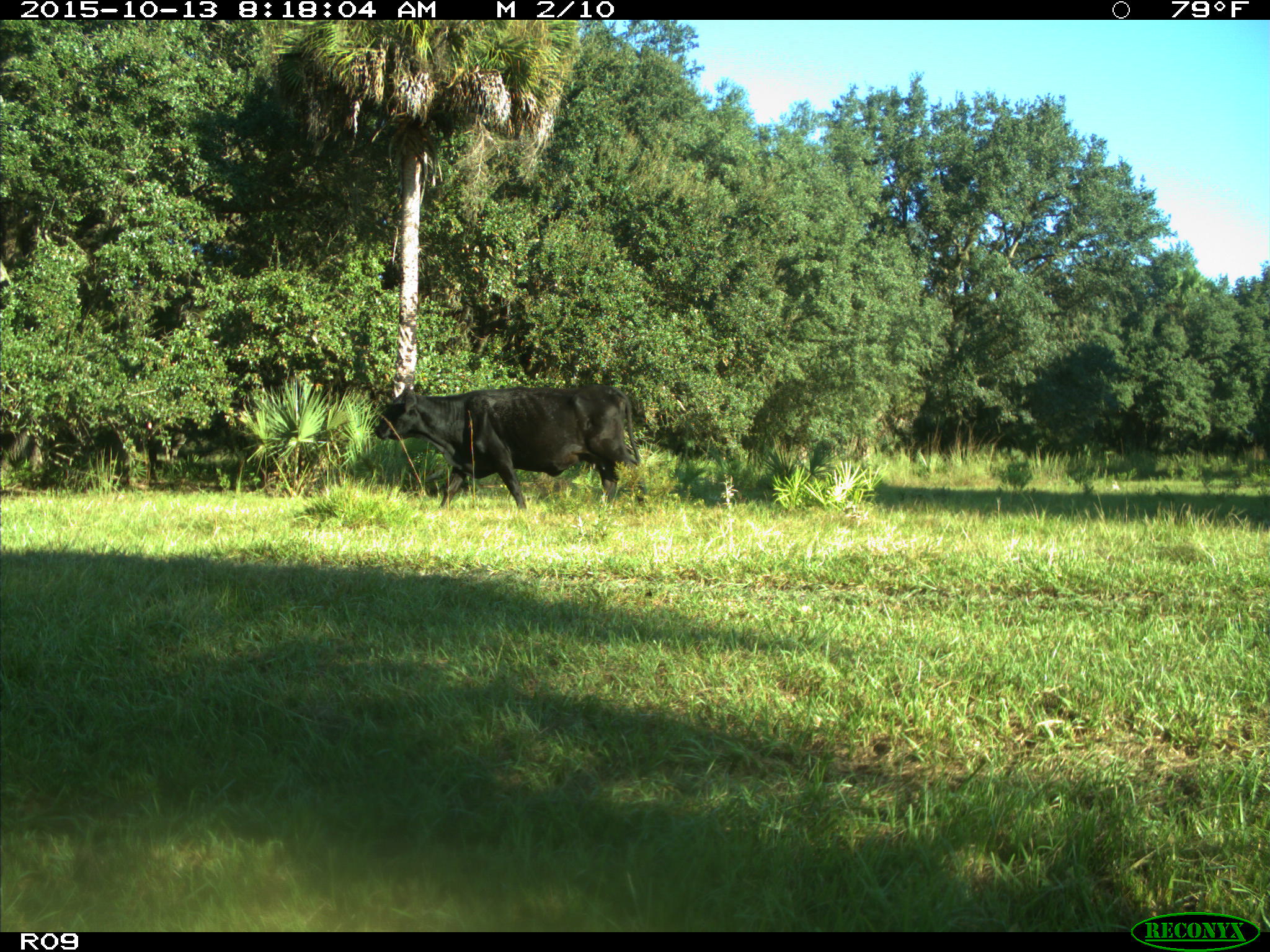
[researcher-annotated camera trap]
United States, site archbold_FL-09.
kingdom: Animalia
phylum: Chordata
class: Mammalia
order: Artiodactyla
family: Bovidae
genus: Bos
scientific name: Bos taurus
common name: domestic cow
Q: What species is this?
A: Bos taurus (domestic cow).